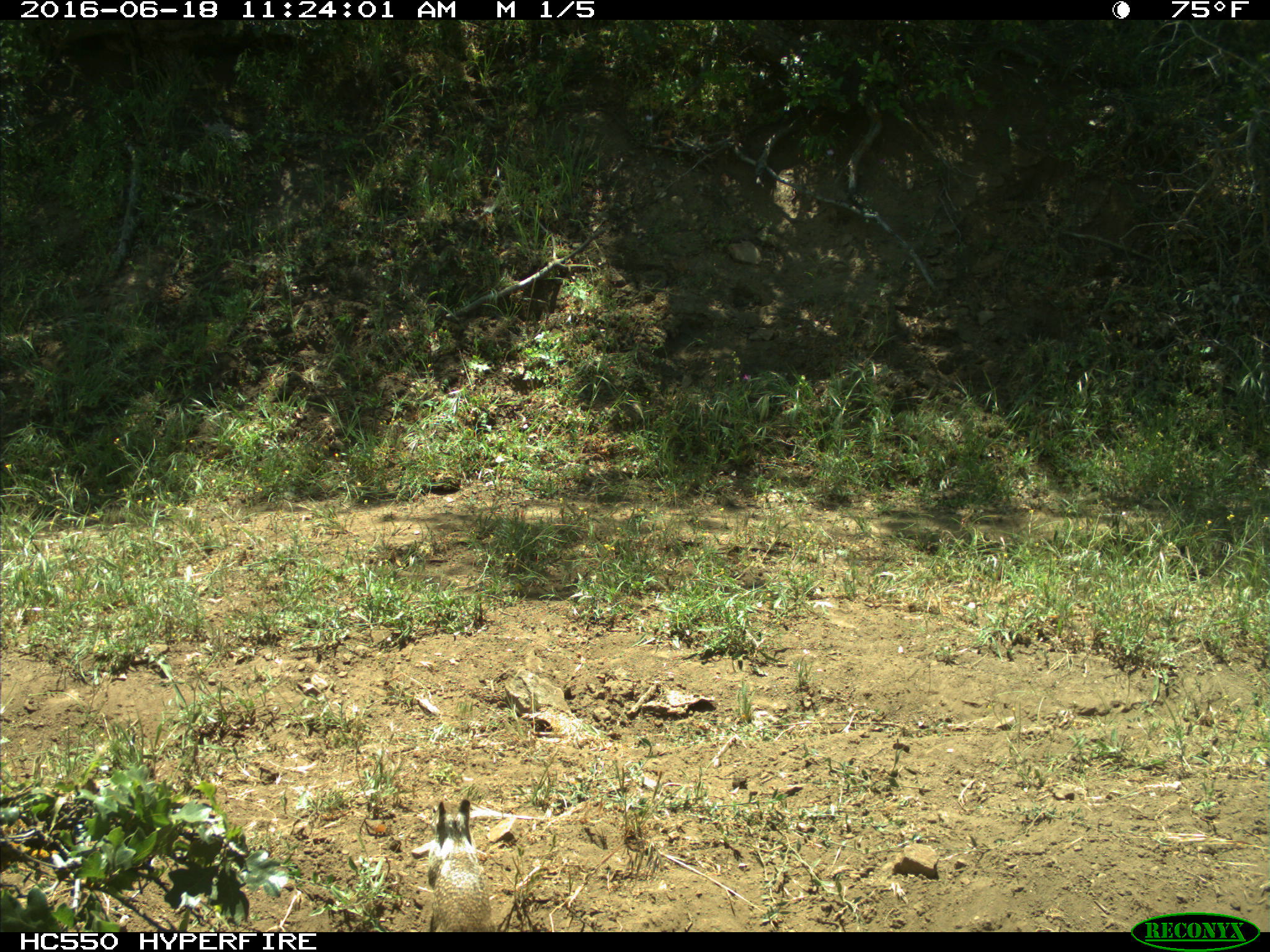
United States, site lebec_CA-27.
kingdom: Animalia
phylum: Chordata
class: Mammalia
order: Rodentia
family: Sciuridae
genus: Otospermophilus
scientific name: Otospermophilus beecheyi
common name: california ground squirrel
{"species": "Otospermophilus beecheyi (california ground squirrel)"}